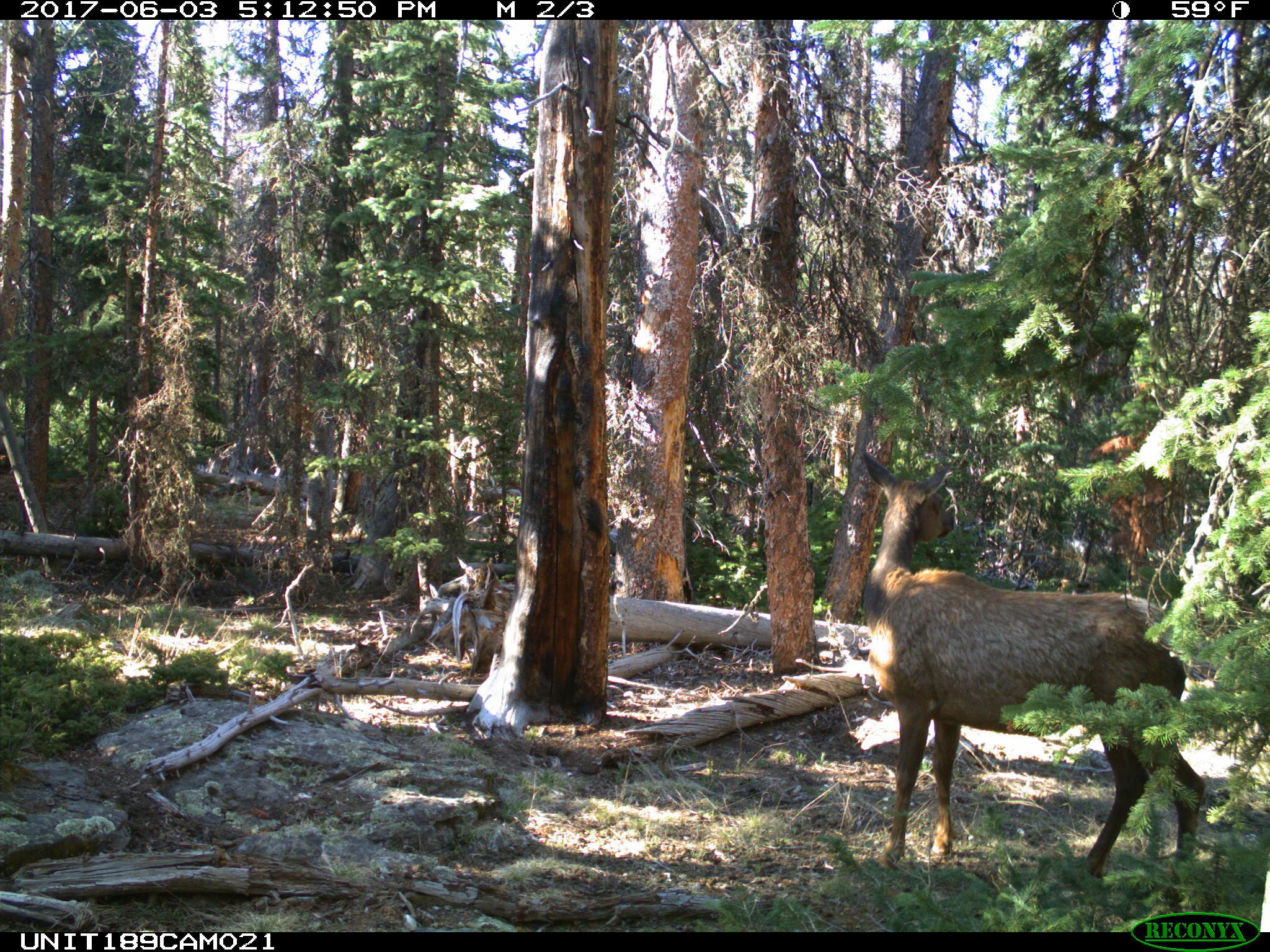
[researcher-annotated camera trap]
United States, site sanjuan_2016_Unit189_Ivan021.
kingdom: Animalia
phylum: Chordata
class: Mammalia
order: Artiodactyla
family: Cervidae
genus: Cervus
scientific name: Cervus elaphus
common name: red deer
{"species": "Cervus elaphus (red deer)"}